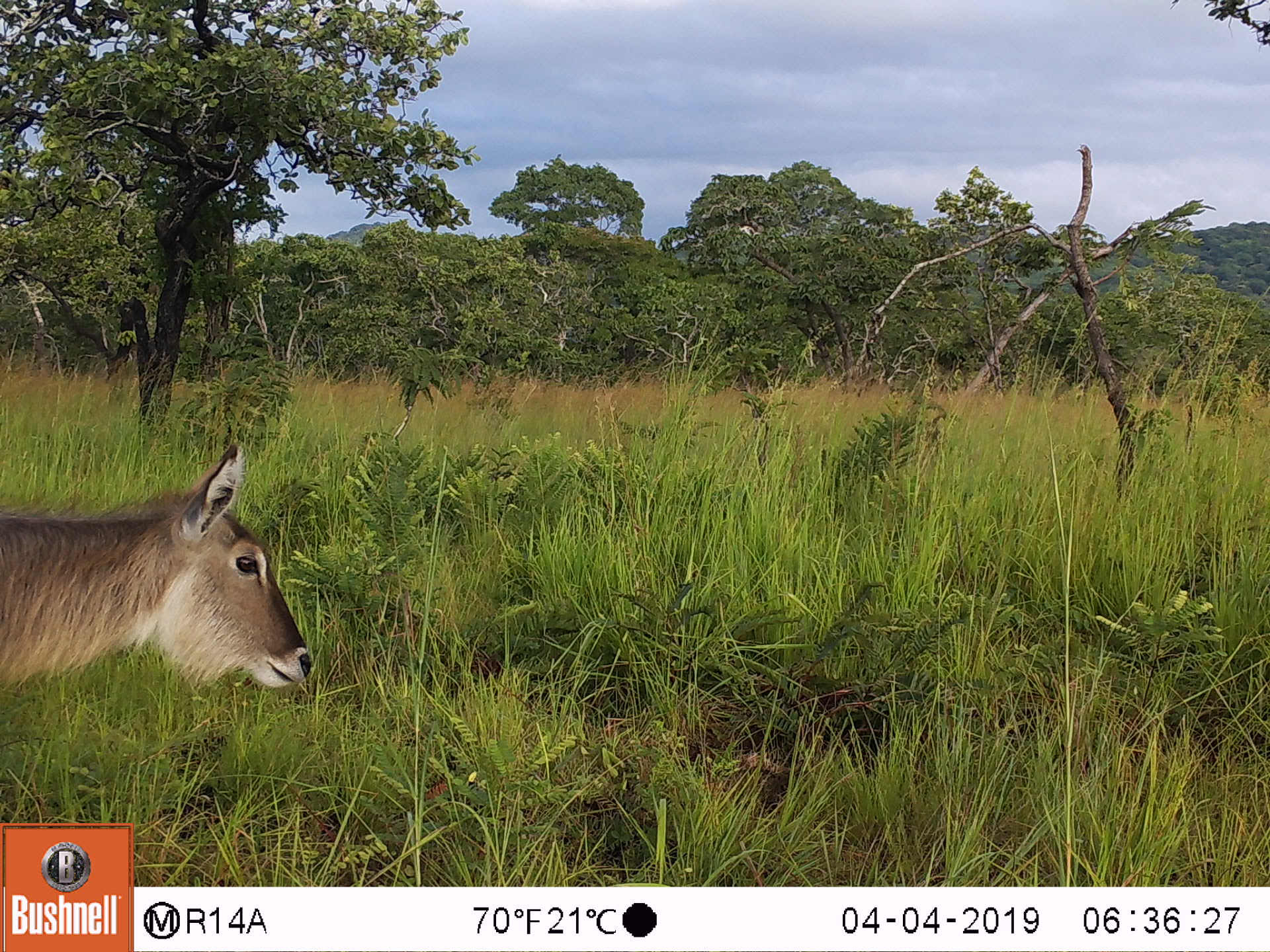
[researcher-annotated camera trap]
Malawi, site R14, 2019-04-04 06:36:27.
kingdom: Animalia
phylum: Chordata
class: Mammalia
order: Artiodactyla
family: Bovidae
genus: Kobus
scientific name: Kobus ellipsiprymnus ellipsiprymnus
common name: common waterbuck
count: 1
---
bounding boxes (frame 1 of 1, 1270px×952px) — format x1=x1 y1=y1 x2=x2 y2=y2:
common waterbuck: x1=0 y1=435 x2=314 y2=711